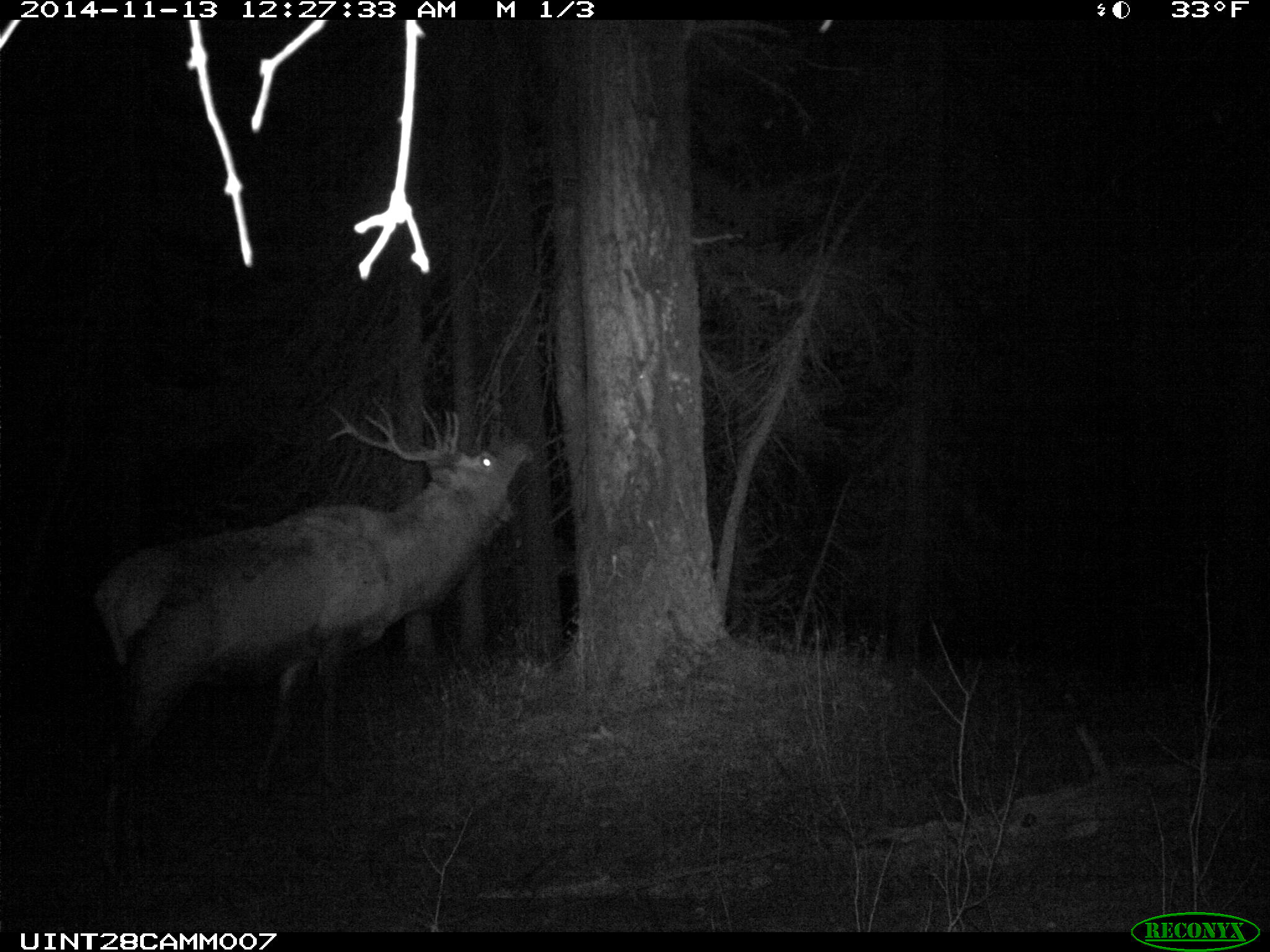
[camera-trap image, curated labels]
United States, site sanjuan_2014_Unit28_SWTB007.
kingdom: Animalia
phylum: Chordata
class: Mammalia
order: Artiodactyla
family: Cervidae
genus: Cervus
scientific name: Cervus elaphus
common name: red deer